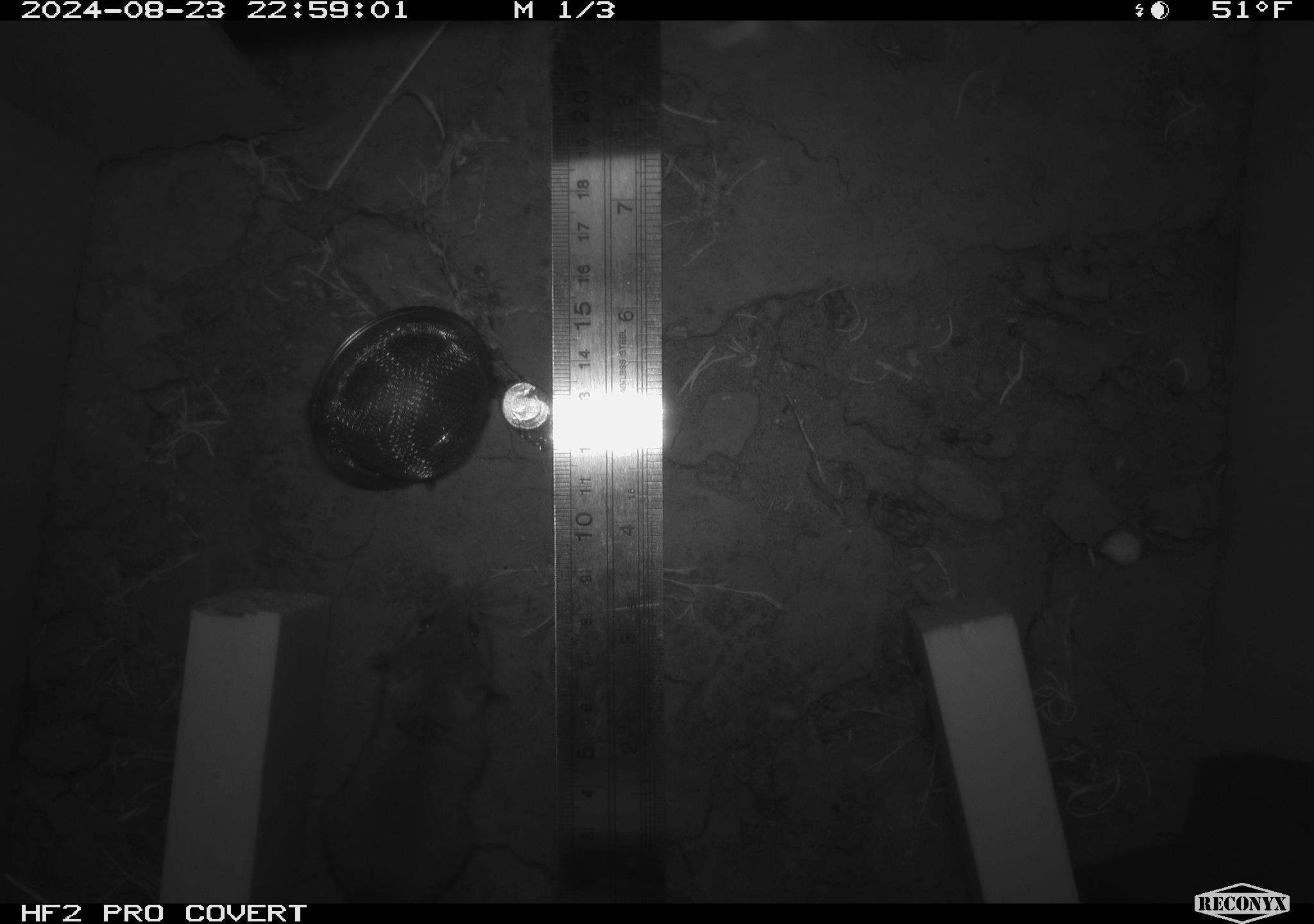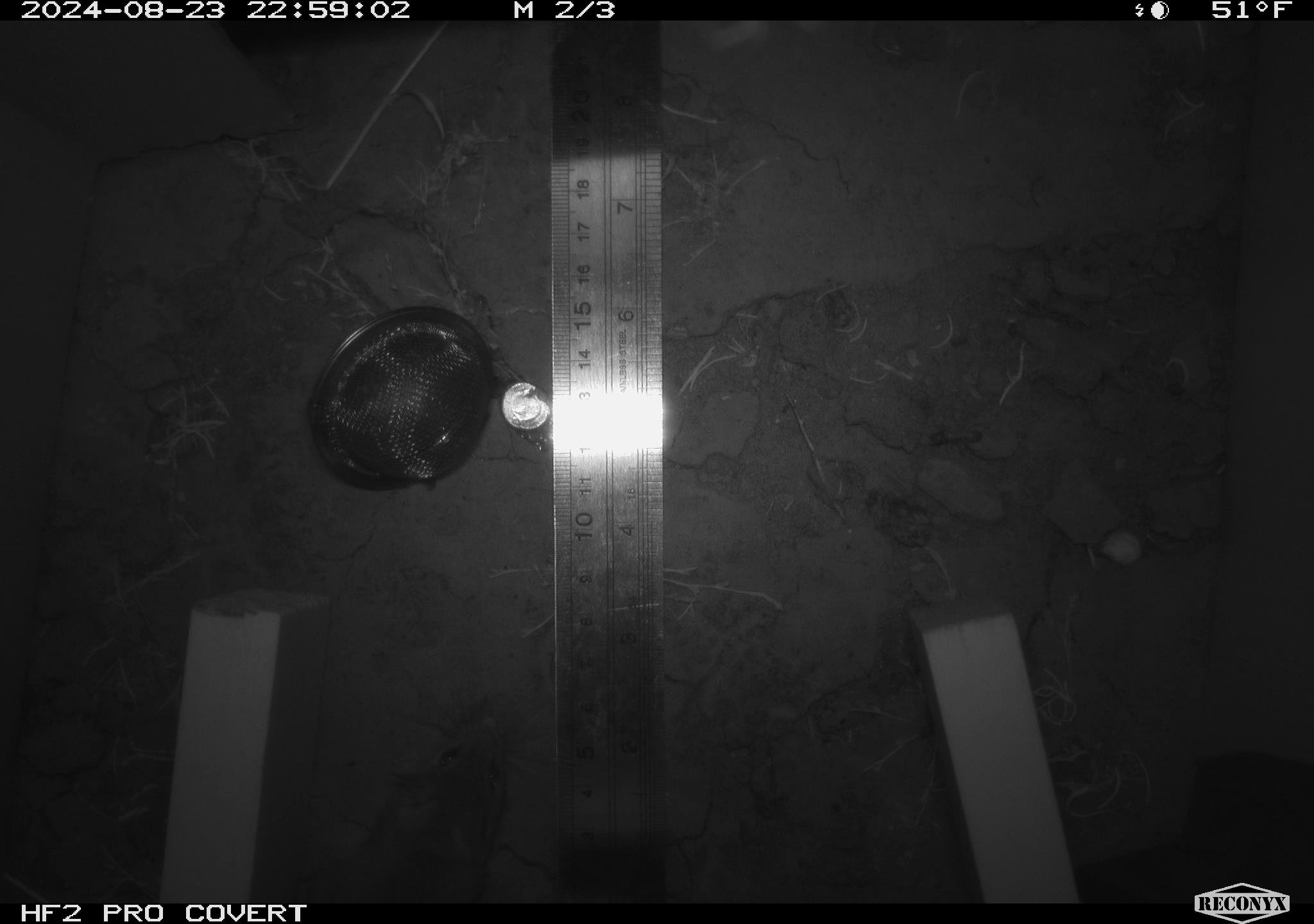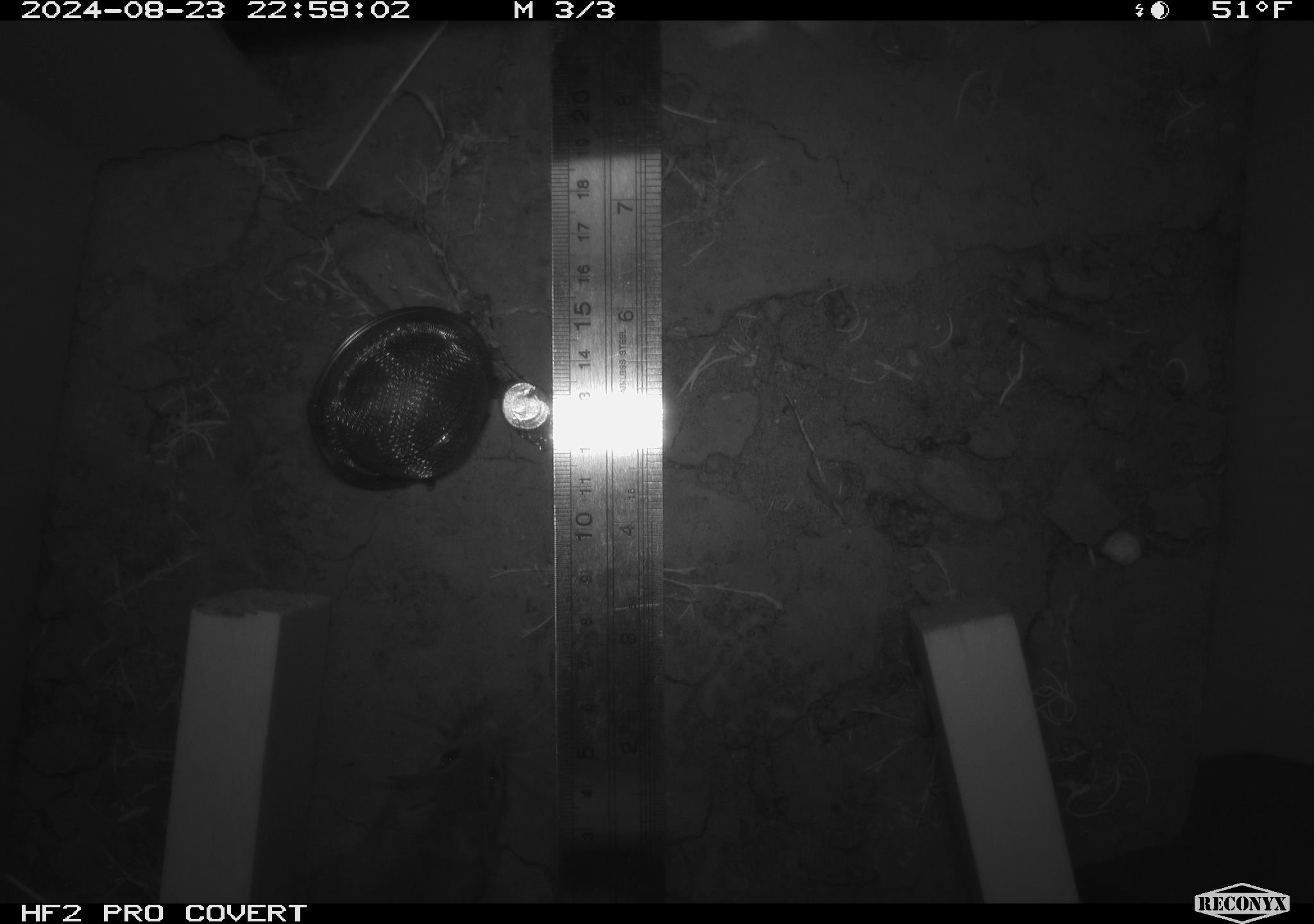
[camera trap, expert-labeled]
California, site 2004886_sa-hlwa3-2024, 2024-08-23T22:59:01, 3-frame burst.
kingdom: Animalia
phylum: Chordata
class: Mammalia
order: Rodentia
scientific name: Rodentia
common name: mouse species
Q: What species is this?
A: Mouse species (Rodentia).